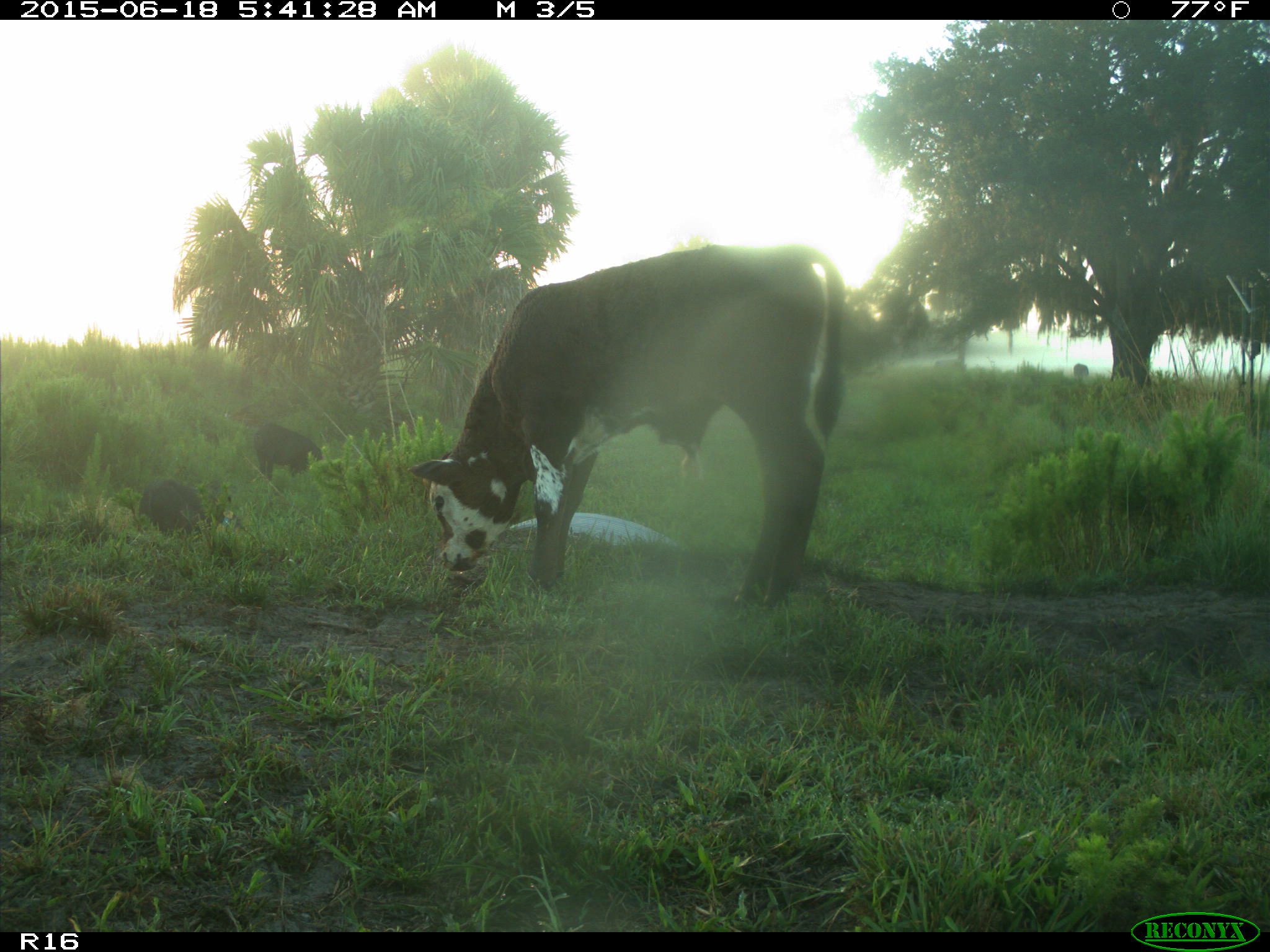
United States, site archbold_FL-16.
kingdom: Animalia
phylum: Chordata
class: Mammalia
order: Artiodactyla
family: Suidae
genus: Sus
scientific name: Sus scrofa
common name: wild boar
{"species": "Sus scrofa (wild boar)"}